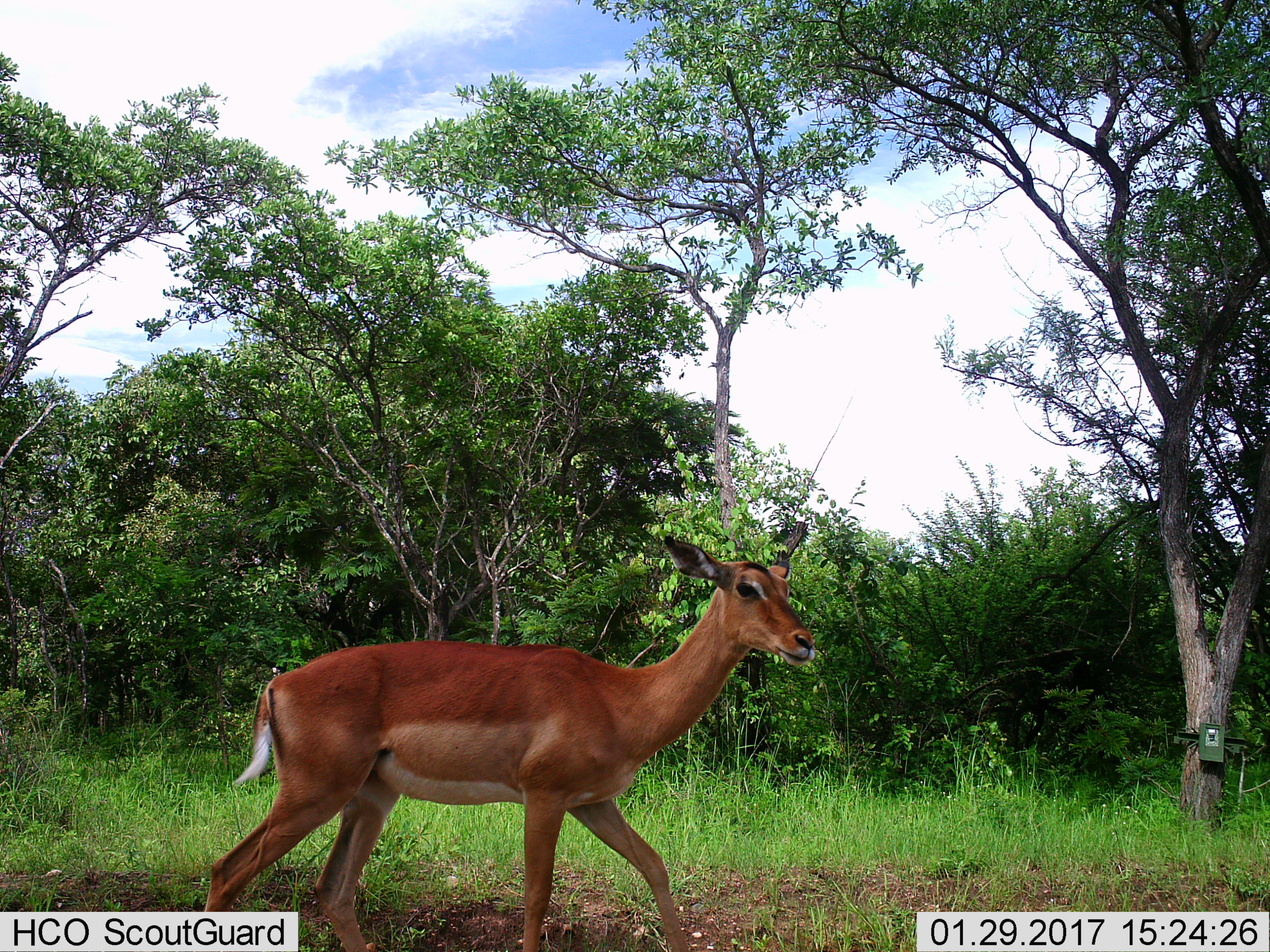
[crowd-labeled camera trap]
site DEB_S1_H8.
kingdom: Animalia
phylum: Chordata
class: Mammalia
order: Artiodactyla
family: Bovidae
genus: Aepyceros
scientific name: Aepyceros melampus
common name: impala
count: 1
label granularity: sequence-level